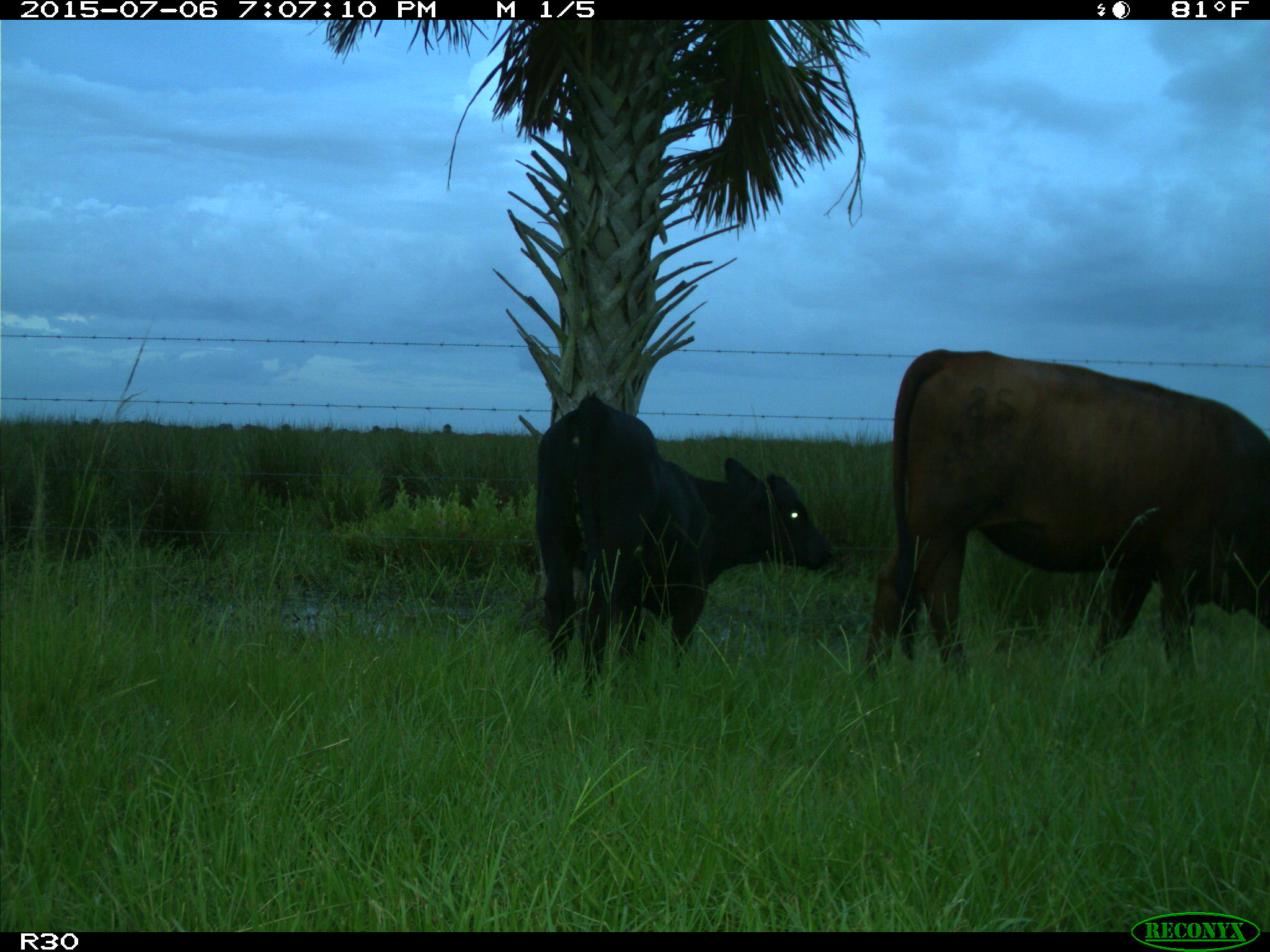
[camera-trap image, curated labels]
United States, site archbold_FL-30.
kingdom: Animalia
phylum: Chordata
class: Mammalia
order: Artiodactyla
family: Bovidae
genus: Bos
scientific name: Bos taurus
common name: domestic cow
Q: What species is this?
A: Bos taurus (domestic cow).